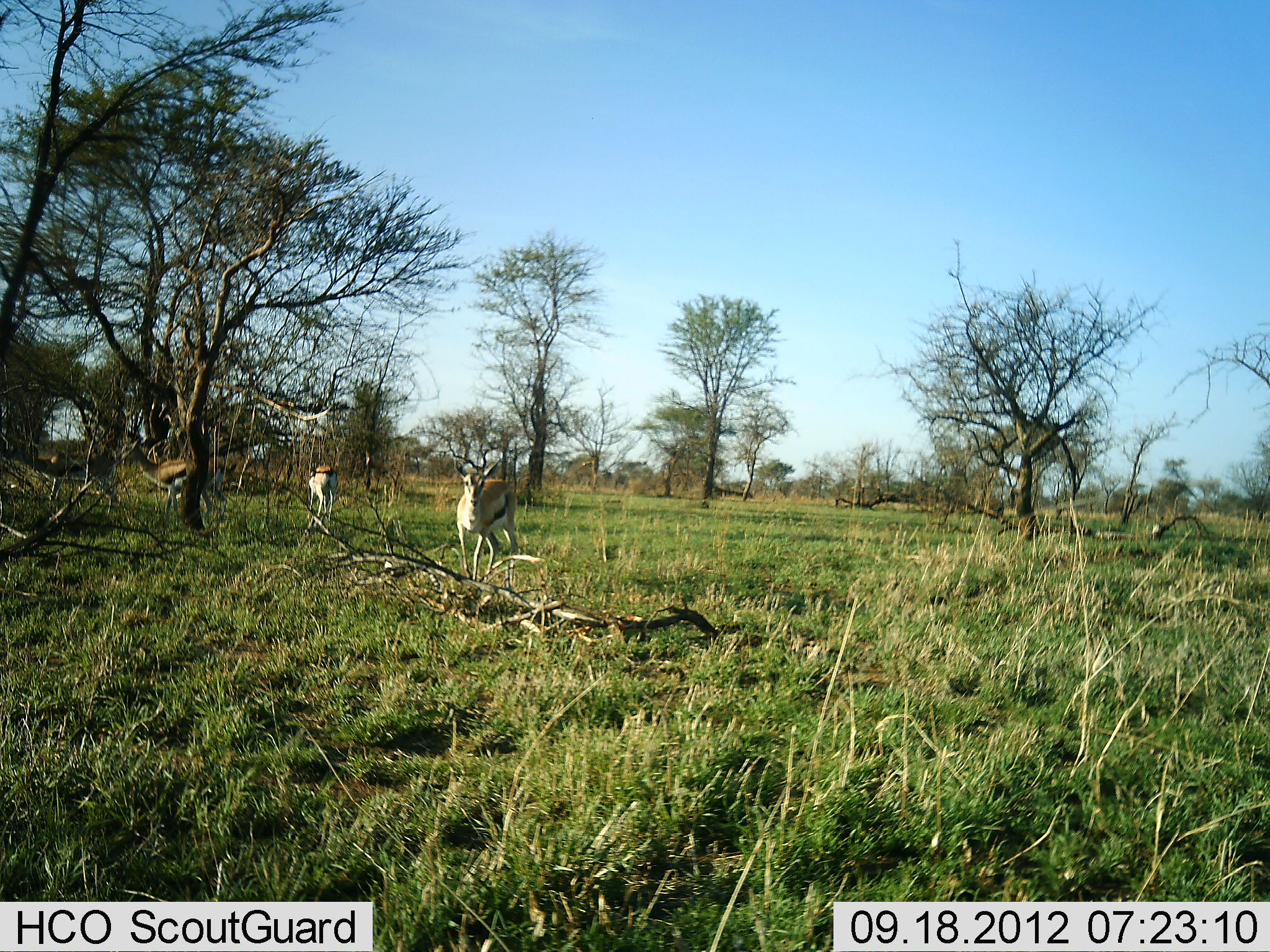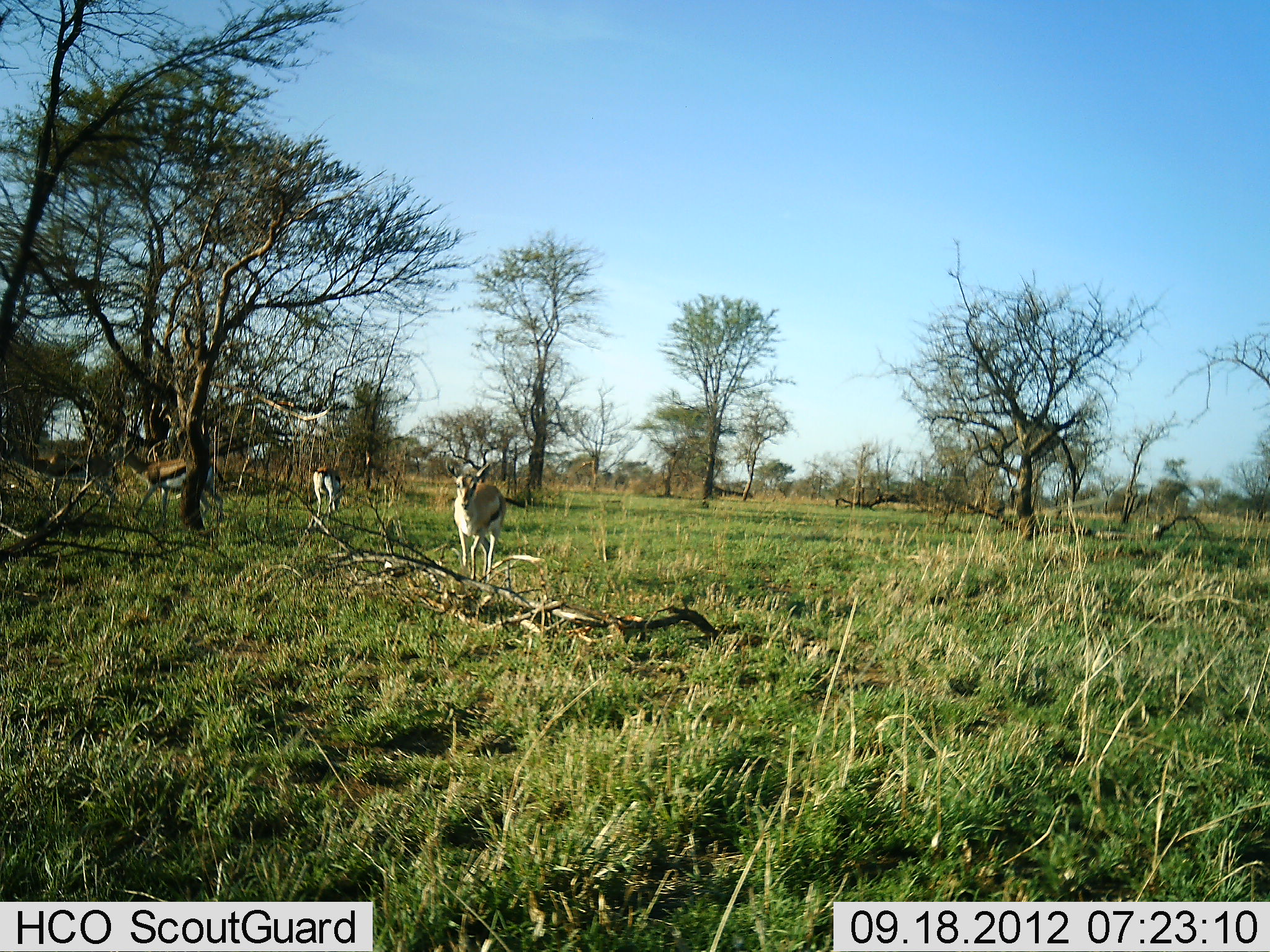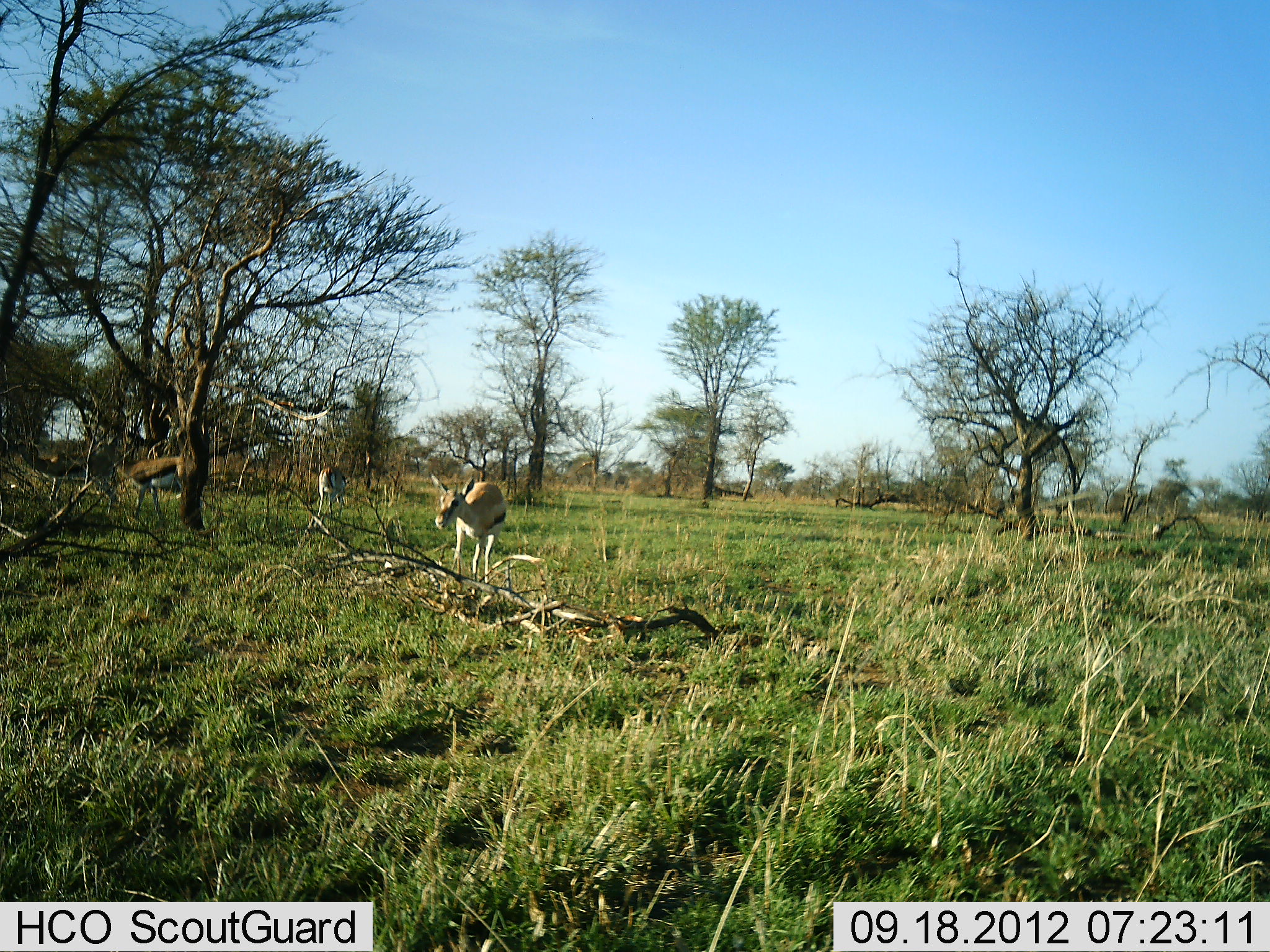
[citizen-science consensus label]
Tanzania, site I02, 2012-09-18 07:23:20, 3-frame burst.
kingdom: Animalia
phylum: Chordata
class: Mammalia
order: Artiodactyla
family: Bovidae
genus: Eudorcas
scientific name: Eudorcas thomsonii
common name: thomson's gazelle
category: gazellethomsons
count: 4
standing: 60%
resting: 0%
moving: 40%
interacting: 0%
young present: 0%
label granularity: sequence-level